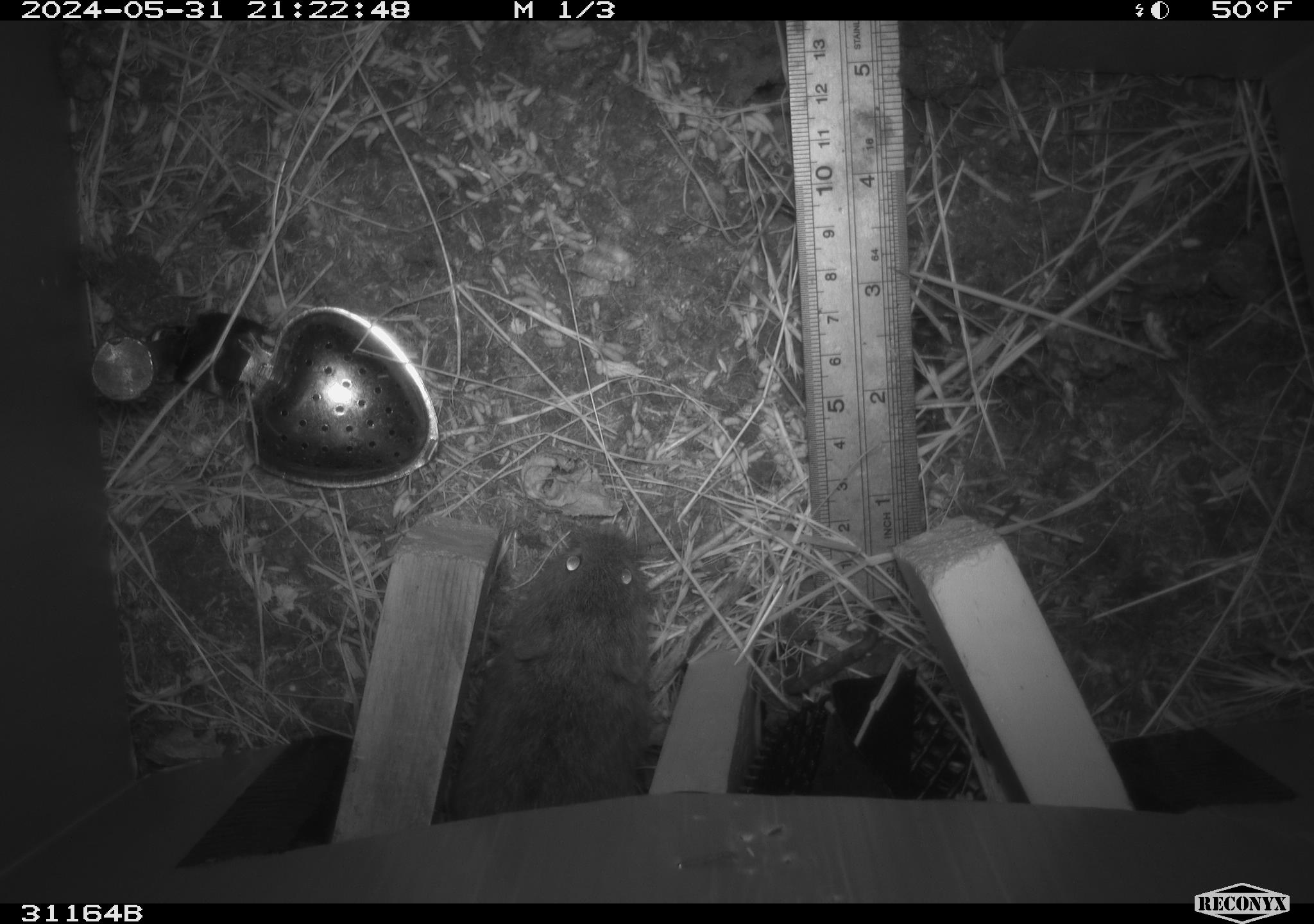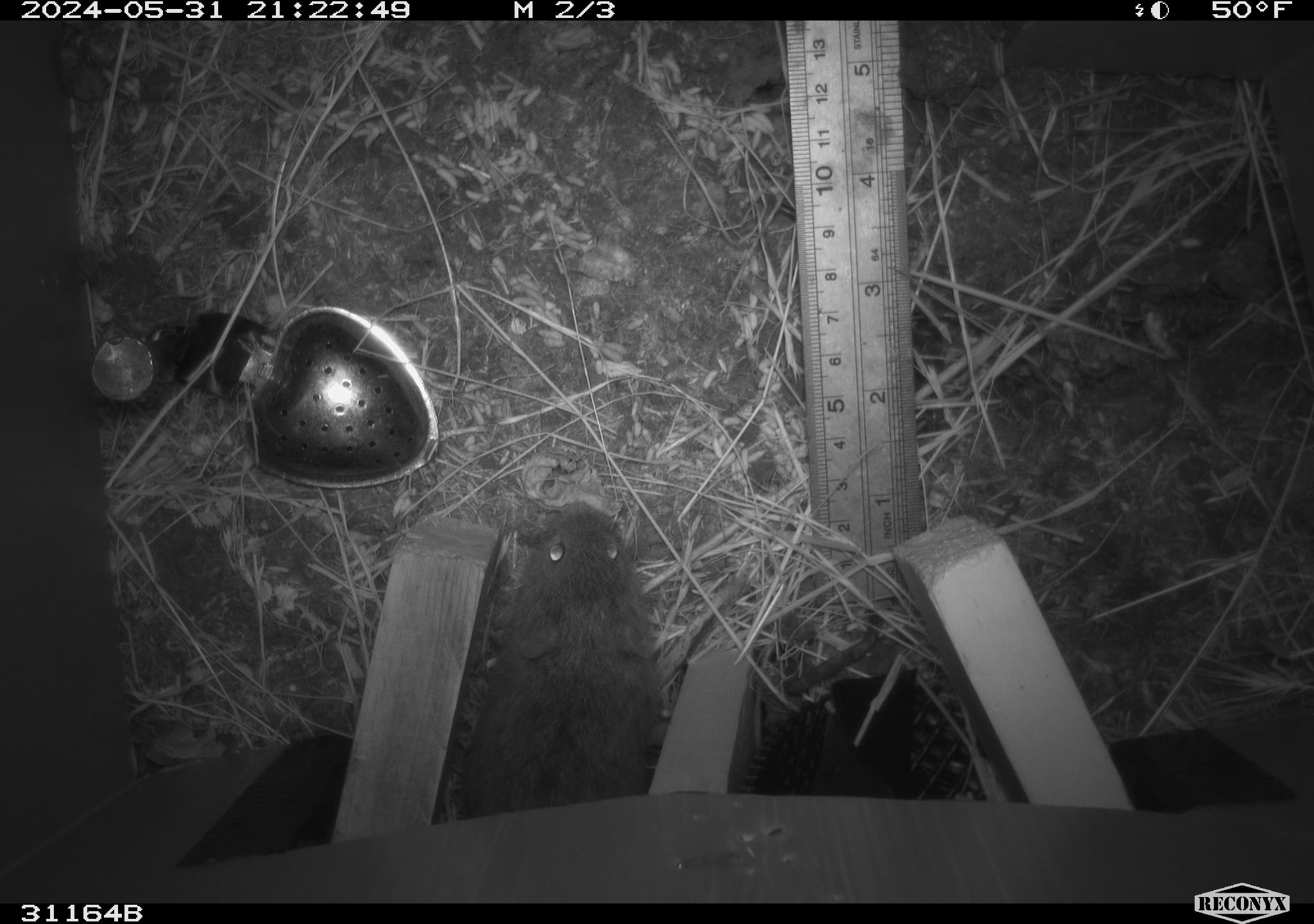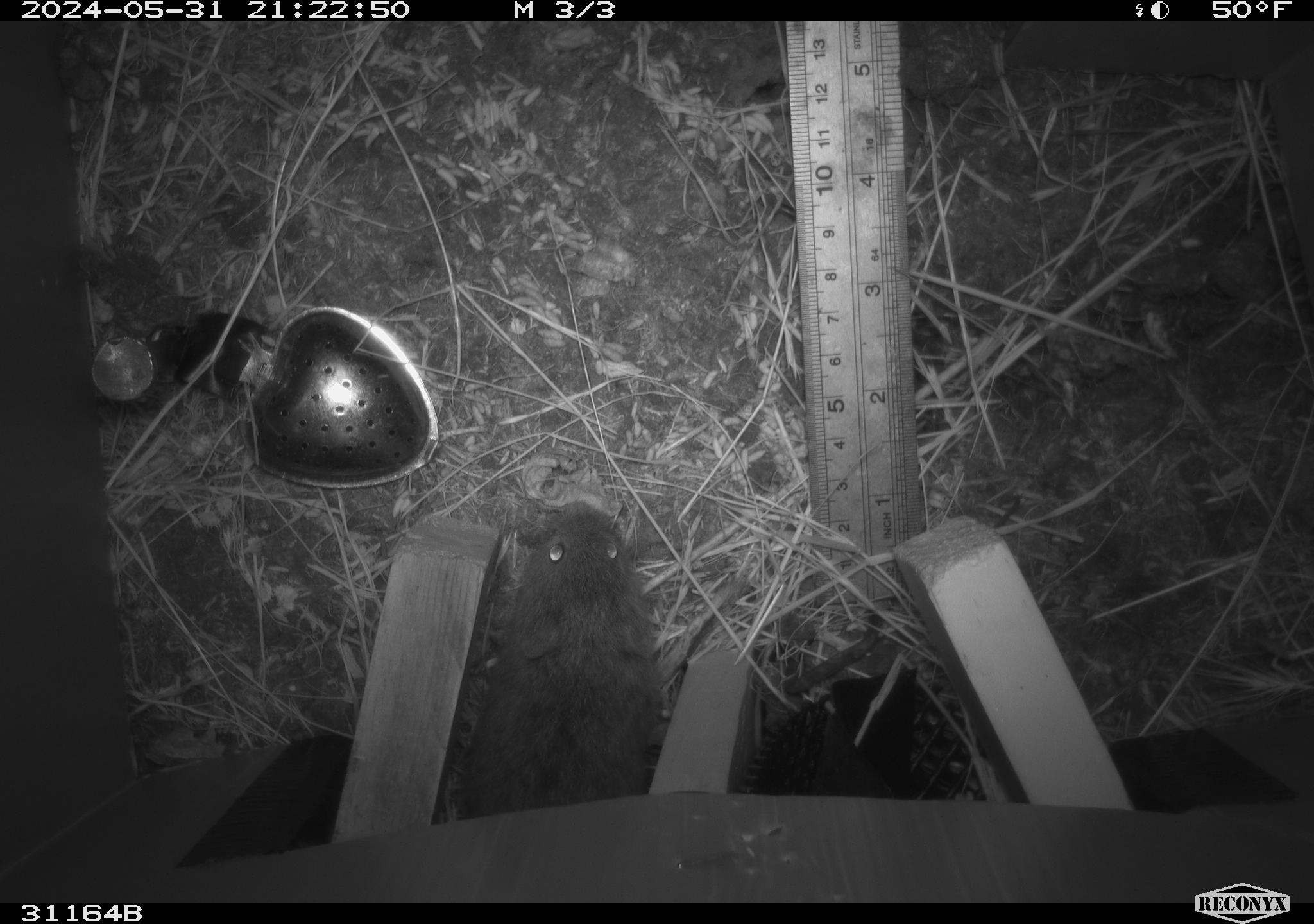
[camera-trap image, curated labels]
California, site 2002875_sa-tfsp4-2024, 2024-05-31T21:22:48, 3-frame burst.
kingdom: Animalia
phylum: Chordata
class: Mammalia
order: Rodentia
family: Cricetidae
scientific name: Arvicolinae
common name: voles, lemmings, and muskrats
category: arvicolinae subfamily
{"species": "arvicolinae subfamily (voles, lemmings, and muskrats) (Arvicolinae)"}